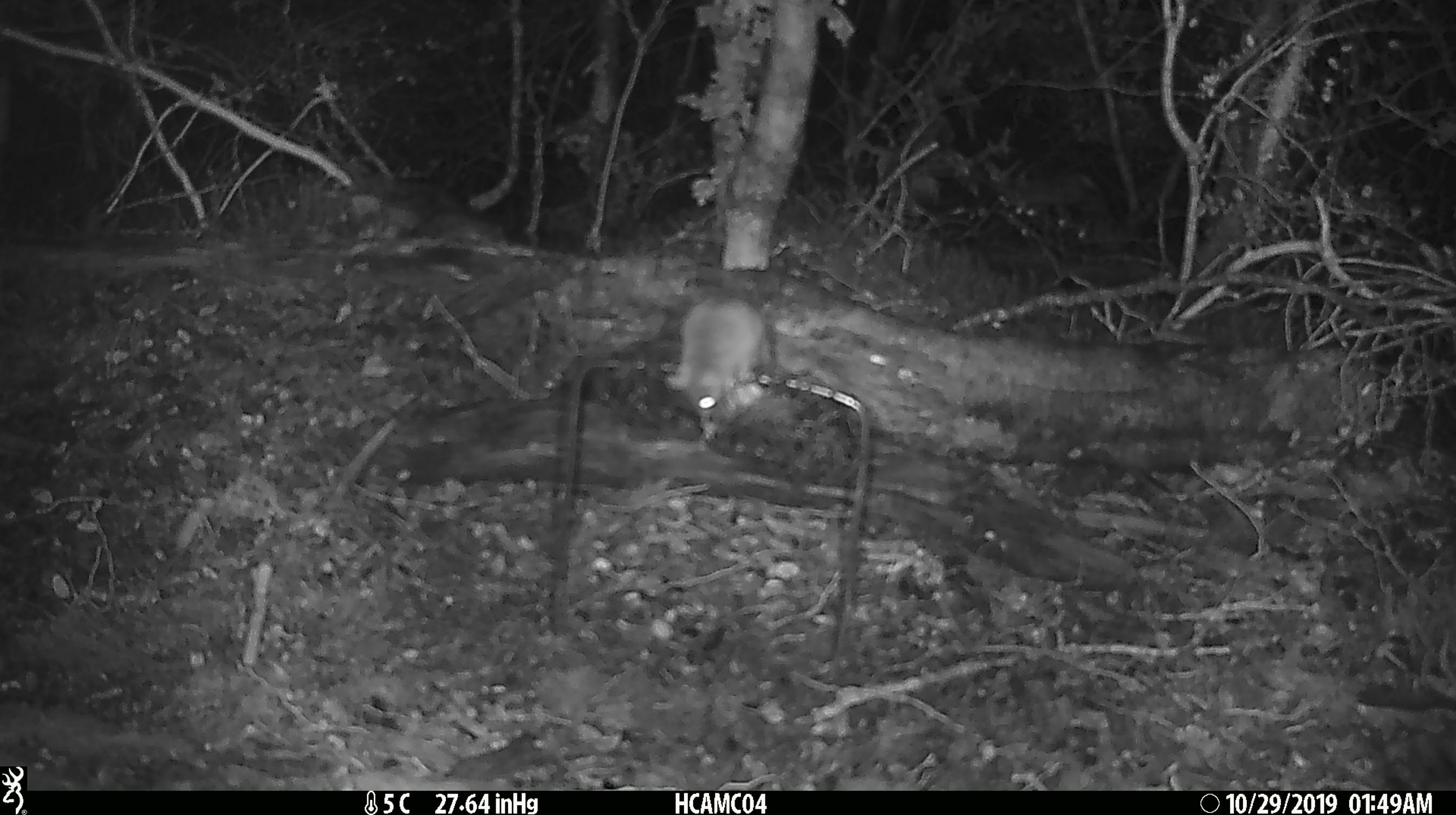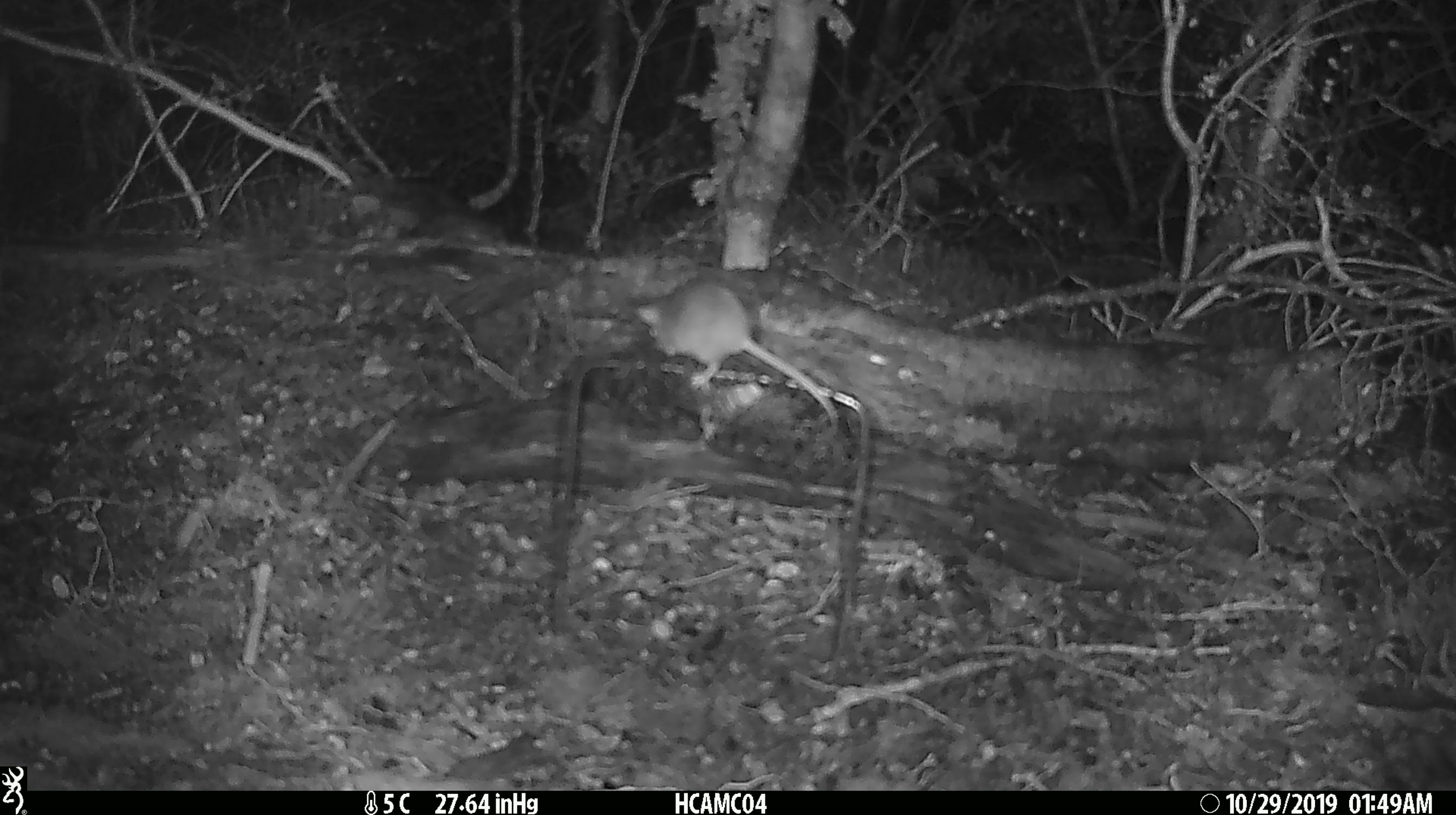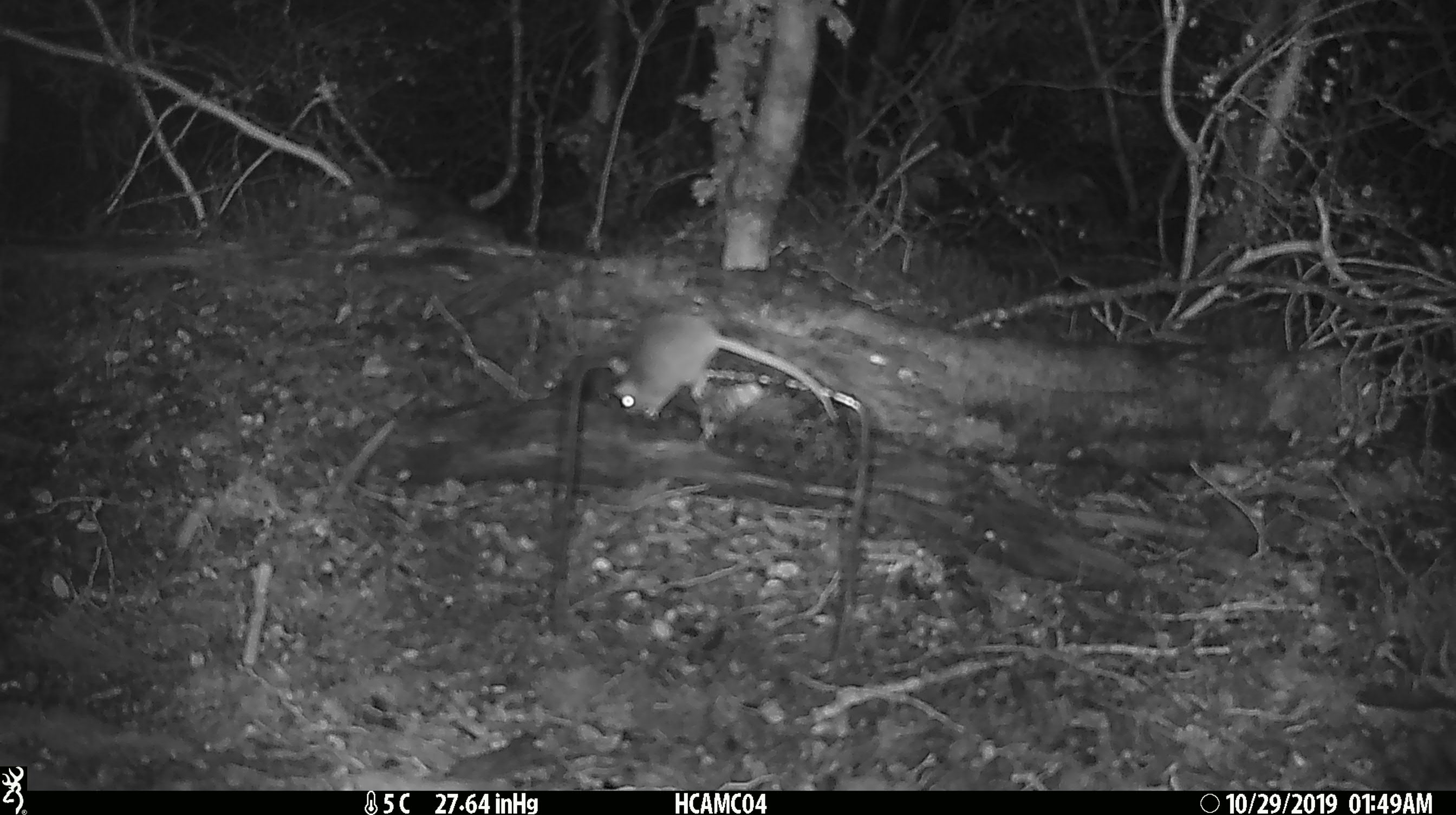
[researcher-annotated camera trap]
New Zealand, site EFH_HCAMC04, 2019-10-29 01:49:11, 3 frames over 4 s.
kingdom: Animalia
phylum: Chordata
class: Mammalia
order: Rodentia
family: Muridae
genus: Mus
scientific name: Mus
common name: mouse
Mouse (Mus).